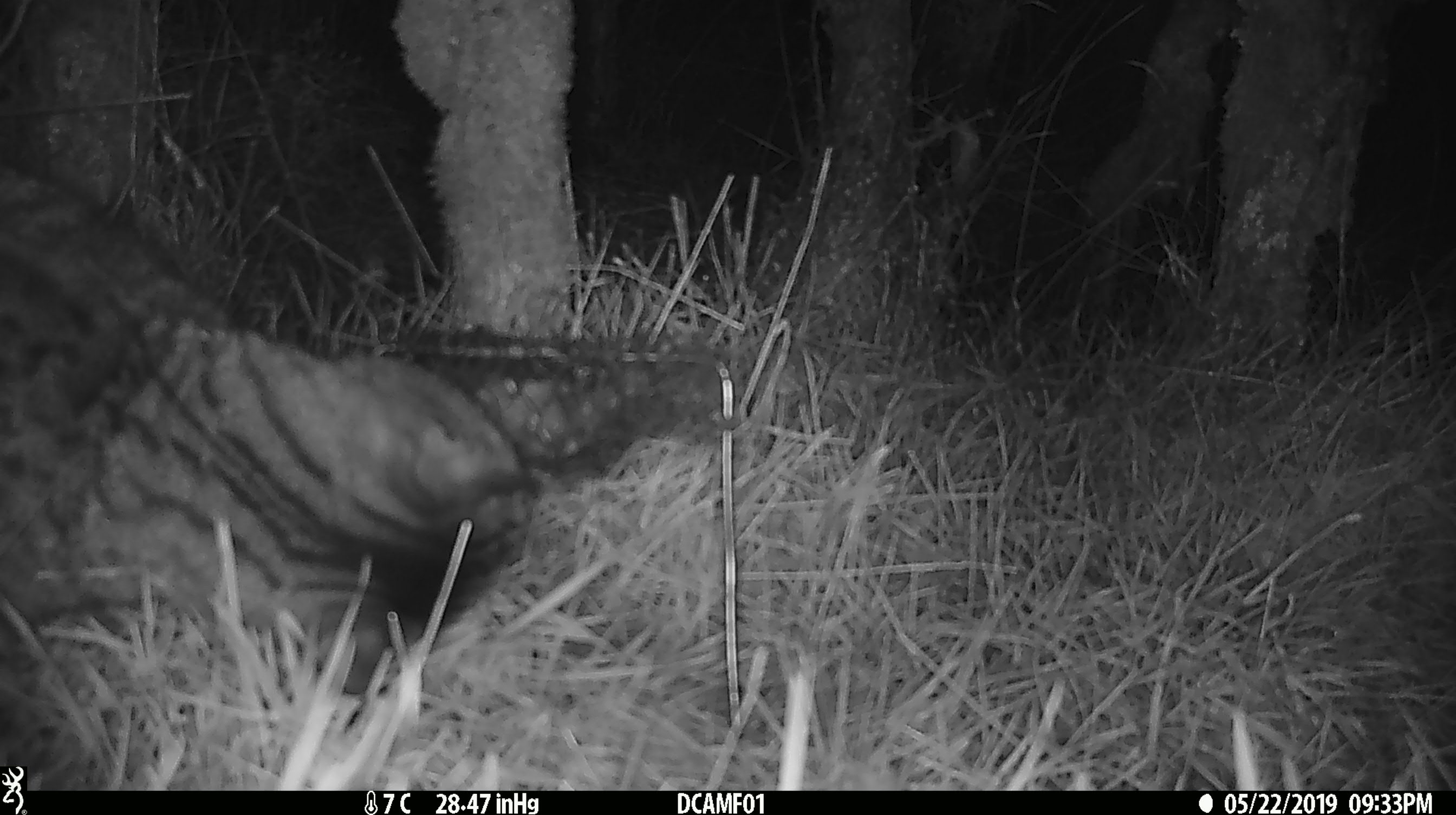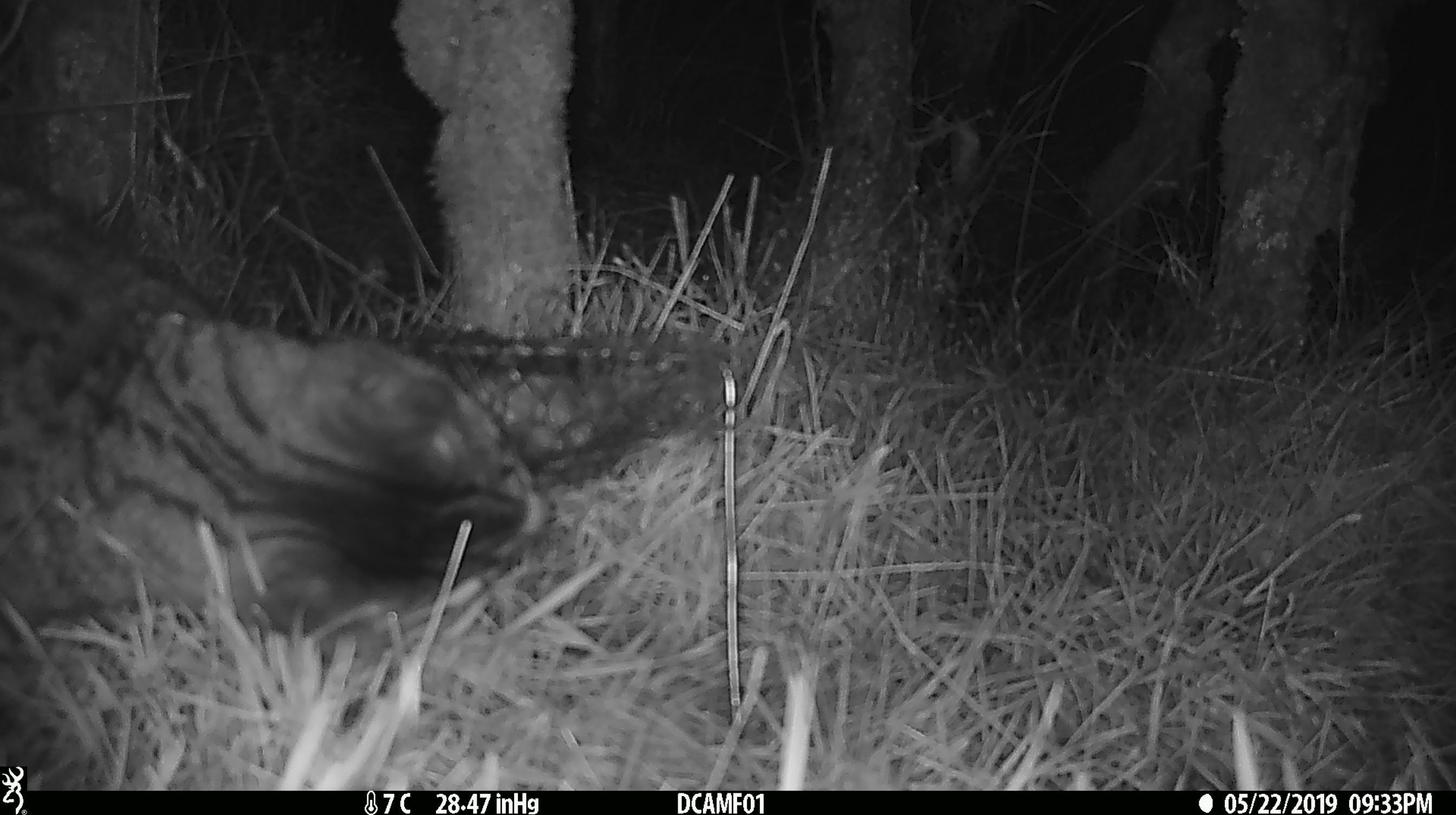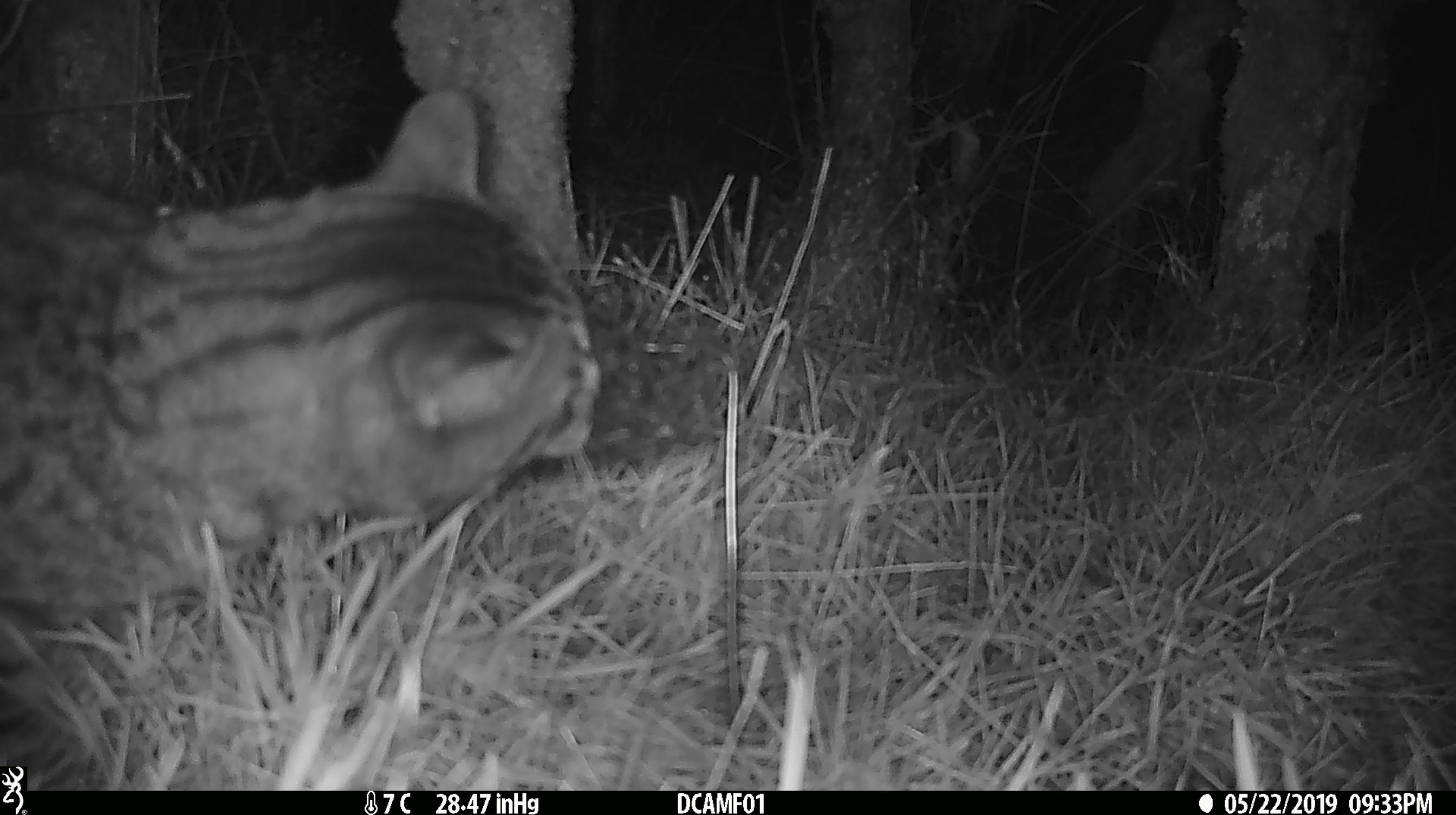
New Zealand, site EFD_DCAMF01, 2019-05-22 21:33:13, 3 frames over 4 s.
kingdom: Animalia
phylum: Chordata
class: Mammalia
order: Carnivora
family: Felidae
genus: Felis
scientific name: Felis catus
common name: domestic cat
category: cat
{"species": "cat (domestic cat) (Felis catus)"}